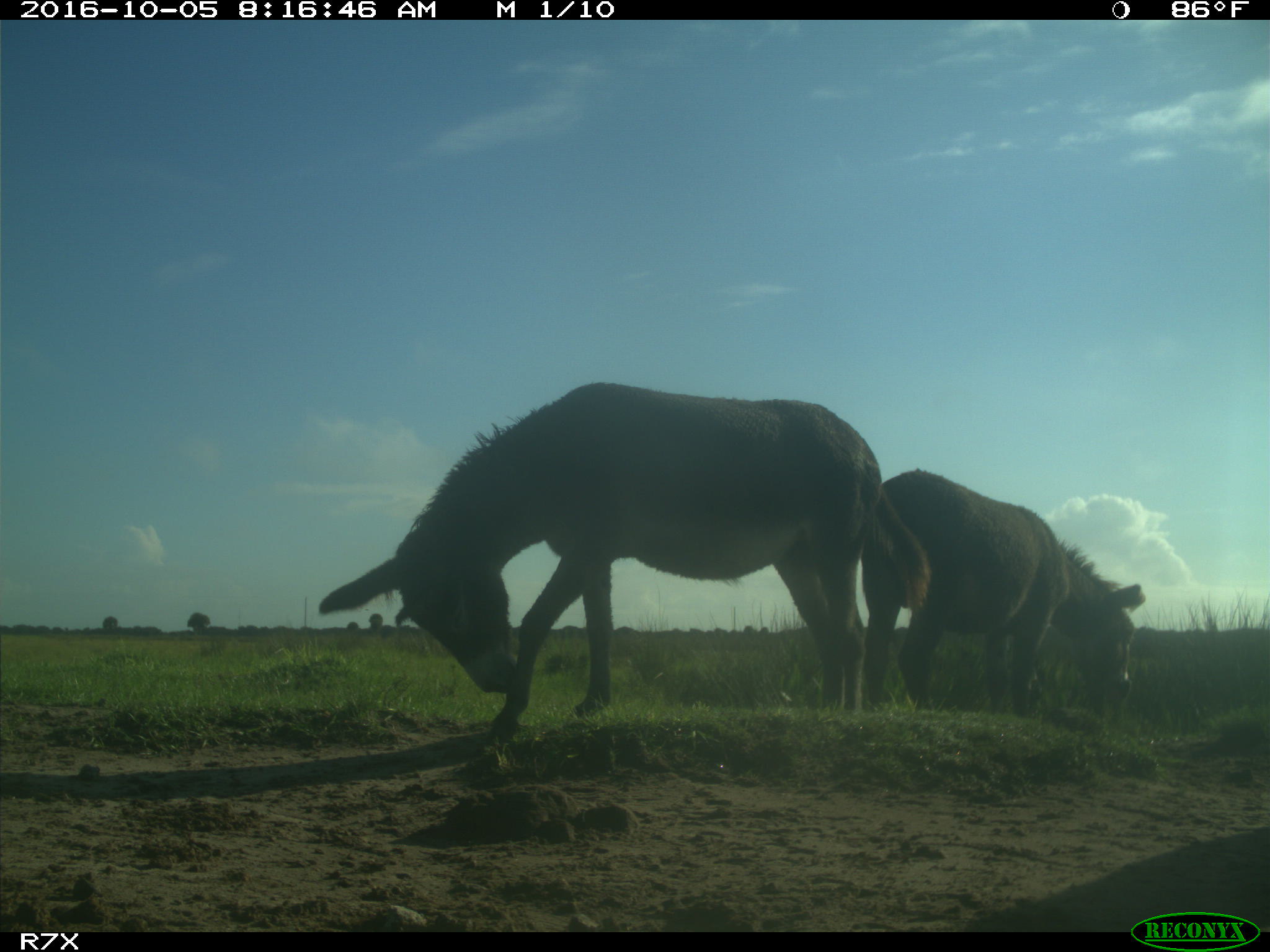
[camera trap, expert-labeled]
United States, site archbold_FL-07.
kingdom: Animalia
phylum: Chordata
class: Mammalia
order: Perissodactyla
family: Equidae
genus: Equus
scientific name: Equus africanus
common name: african wild ass